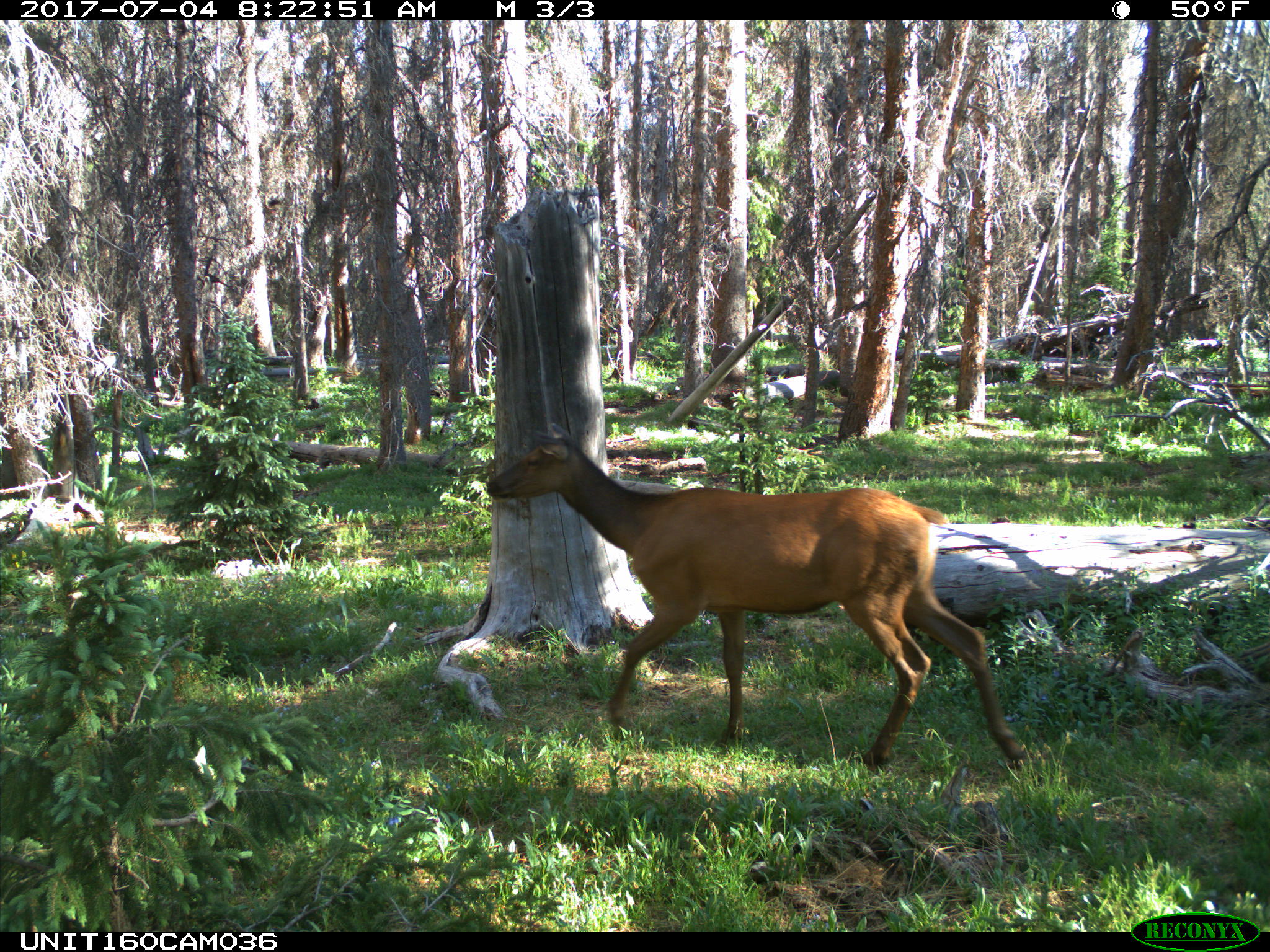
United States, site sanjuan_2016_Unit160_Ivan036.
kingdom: Animalia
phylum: Chordata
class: Mammalia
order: Artiodactyla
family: Cervidae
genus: Cervus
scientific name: Cervus elaphus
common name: red deer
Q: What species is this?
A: Cervus elaphus (red deer).